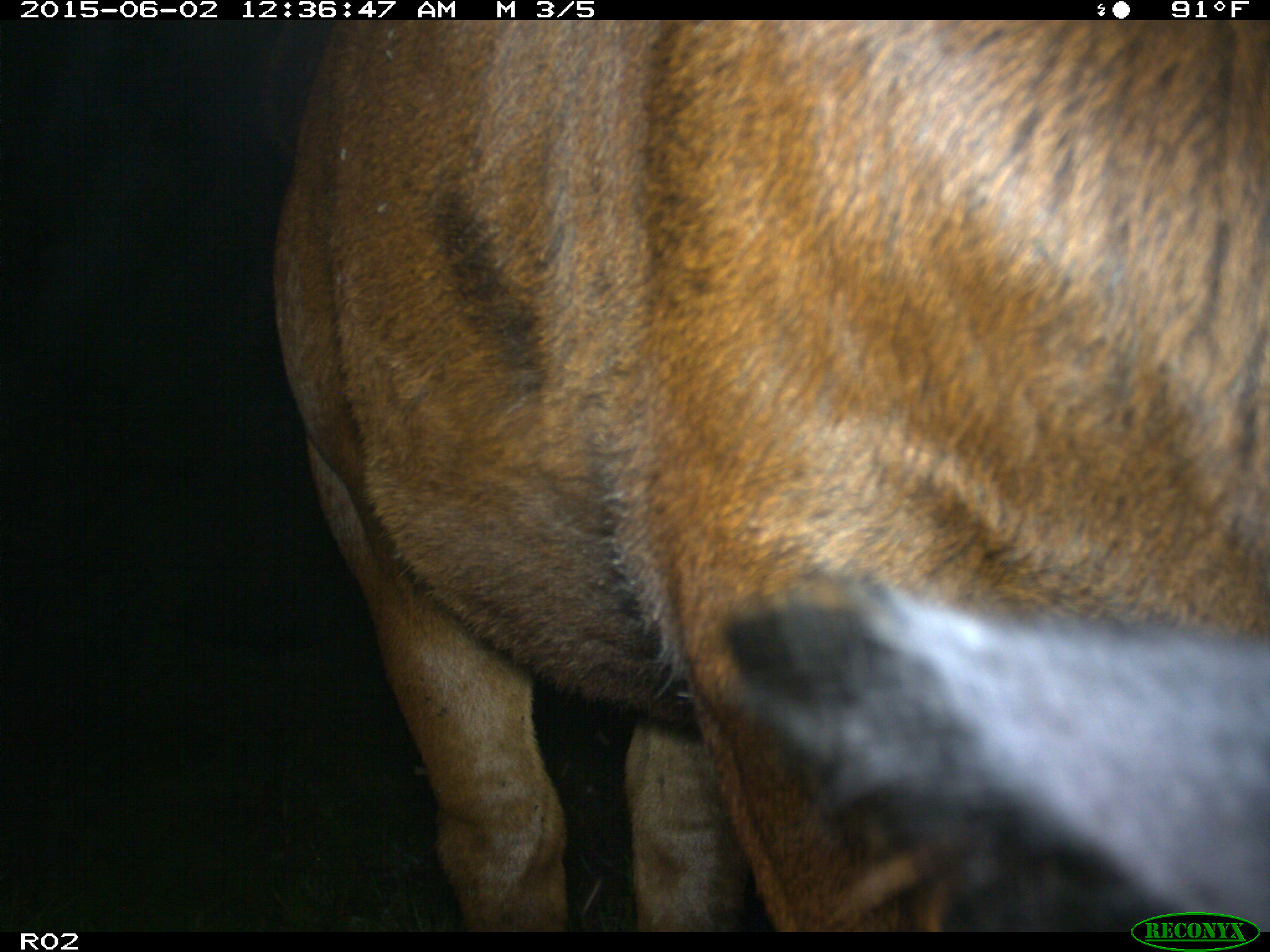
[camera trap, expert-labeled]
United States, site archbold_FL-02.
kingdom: Animalia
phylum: Chordata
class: Mammalia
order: Artiodactyla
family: Bovidae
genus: Bos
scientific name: Bos taurus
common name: domestic cow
Bos taurus (domestic cow).